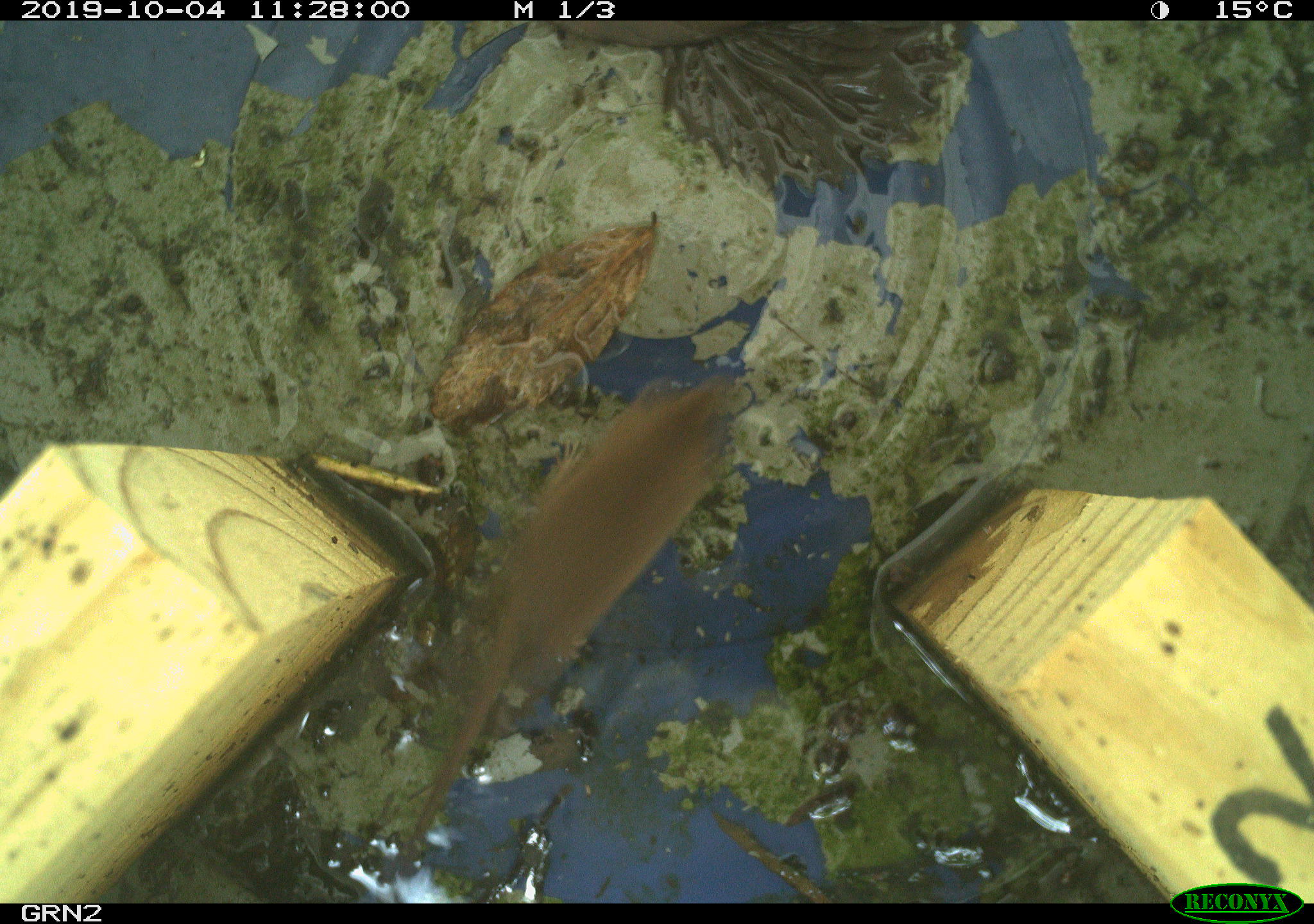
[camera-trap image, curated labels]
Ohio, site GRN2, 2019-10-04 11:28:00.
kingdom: Animalia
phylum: Chordata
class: Mammalia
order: Eulipotyphla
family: Soricidae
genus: Sorex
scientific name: Sorex cinereus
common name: masked shrew